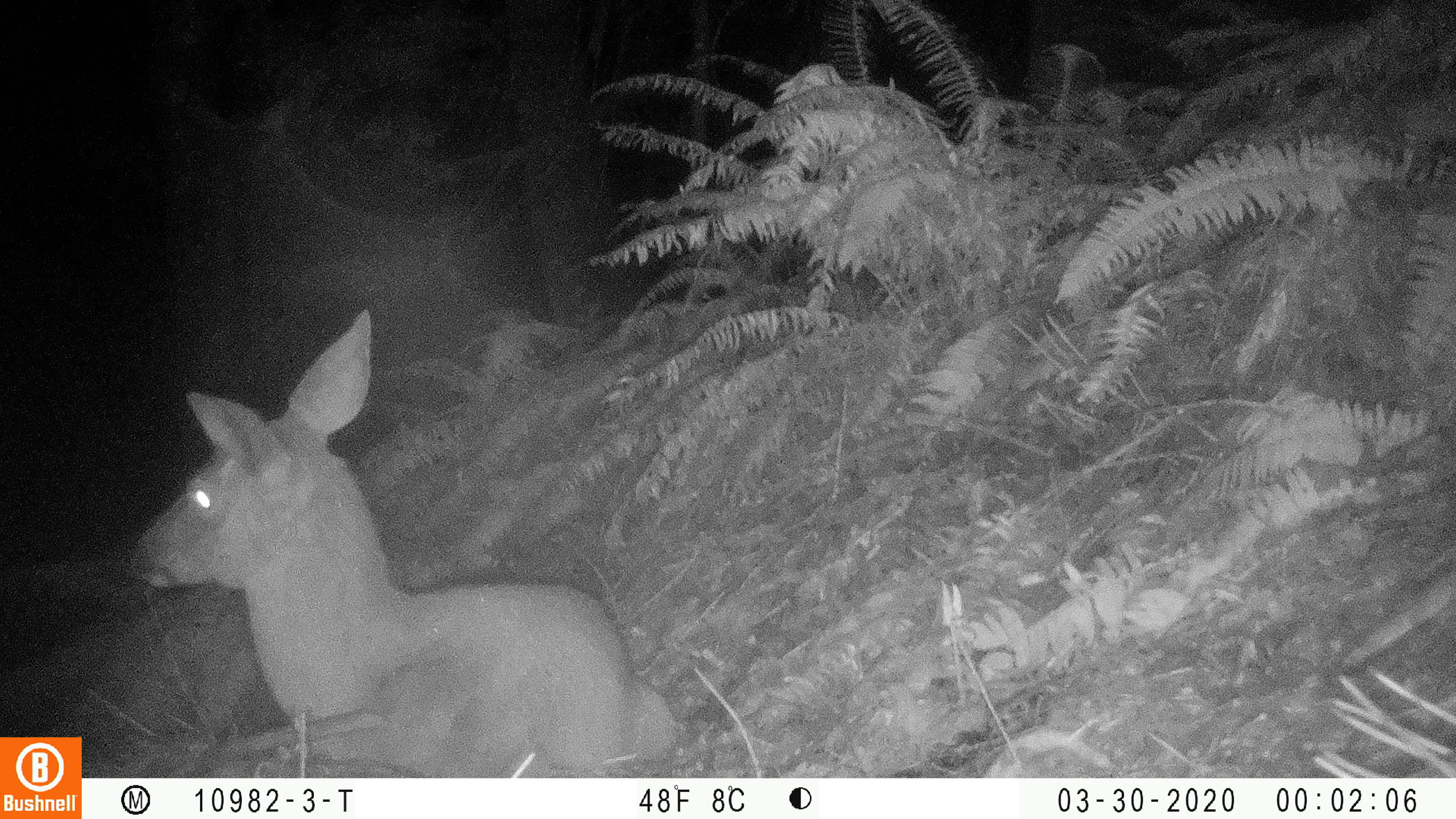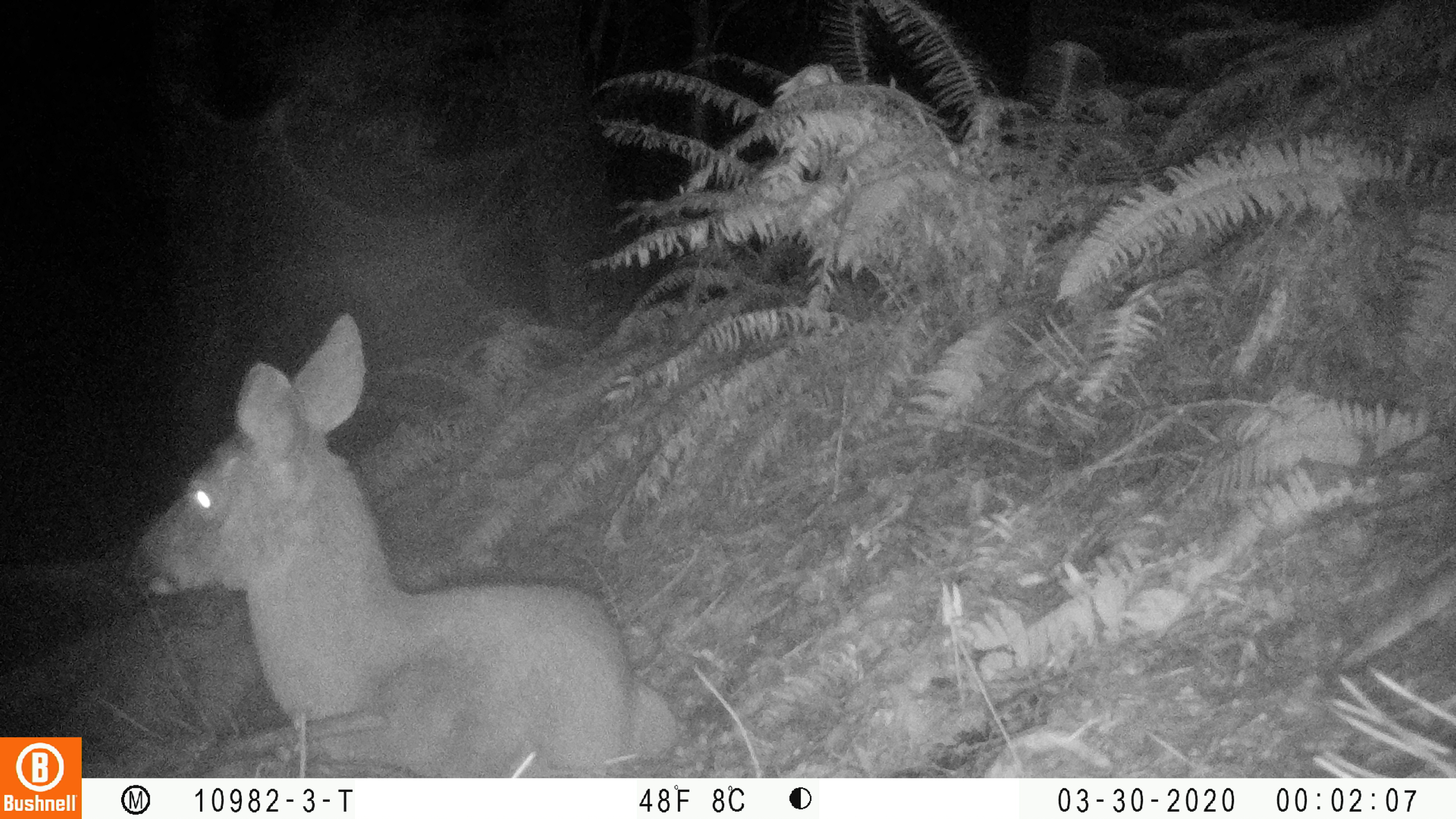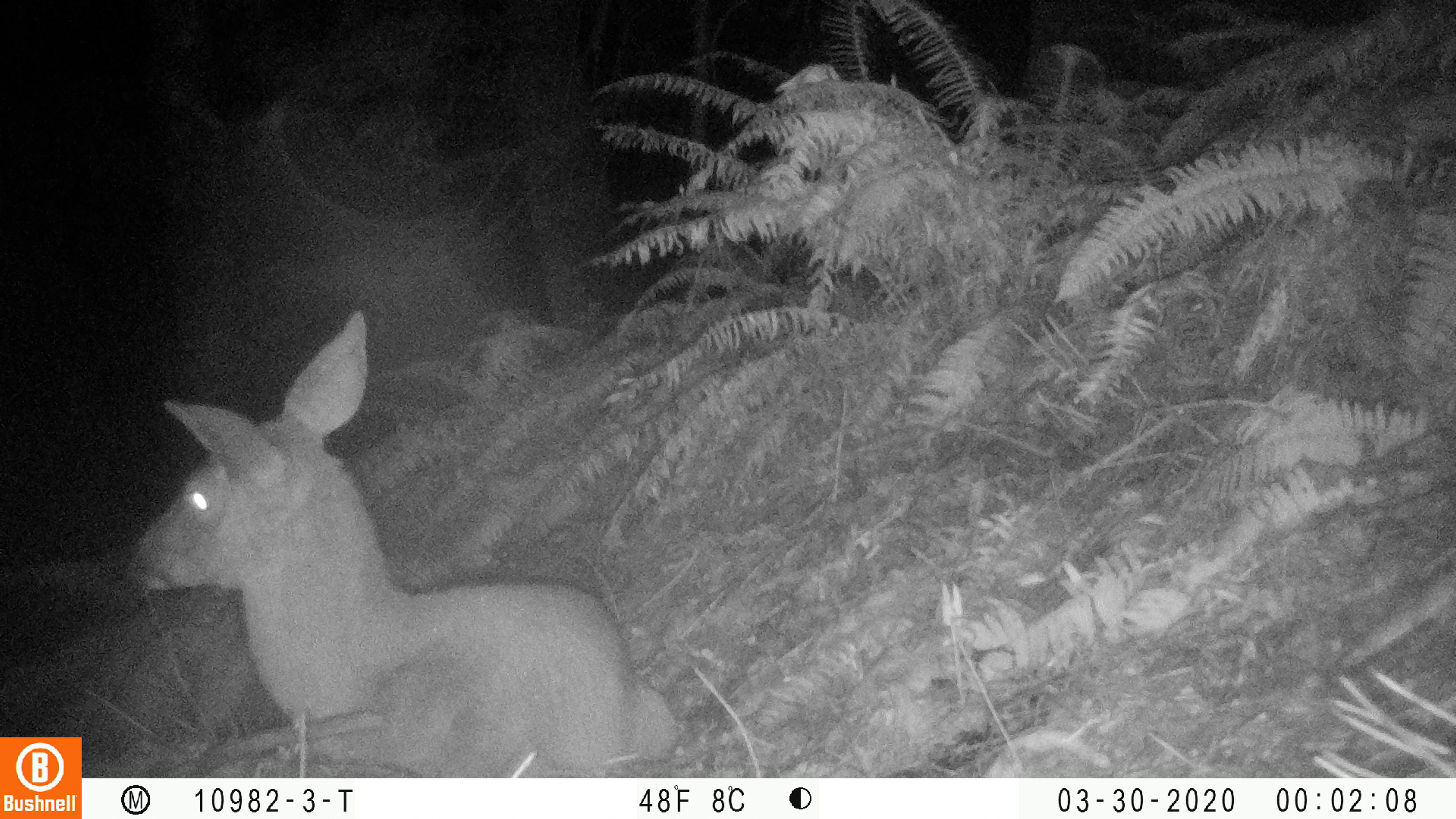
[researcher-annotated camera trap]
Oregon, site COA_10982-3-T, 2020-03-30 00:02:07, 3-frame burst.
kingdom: Animalia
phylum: Chordata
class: Mammalia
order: Artiodactyla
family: Cervidae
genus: Odocoileus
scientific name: Odocoileus hemionus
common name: black-tailed deer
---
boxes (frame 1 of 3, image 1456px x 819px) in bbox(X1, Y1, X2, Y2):
black-tailed deer: bbox(116, 304, 685, 766)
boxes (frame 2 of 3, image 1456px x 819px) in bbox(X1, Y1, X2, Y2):
black-tailed deer: bbox(120, 304, 683, 774)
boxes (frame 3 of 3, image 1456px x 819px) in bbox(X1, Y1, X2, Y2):
black-tailed deer: bbox(122, 306, 677, 770)